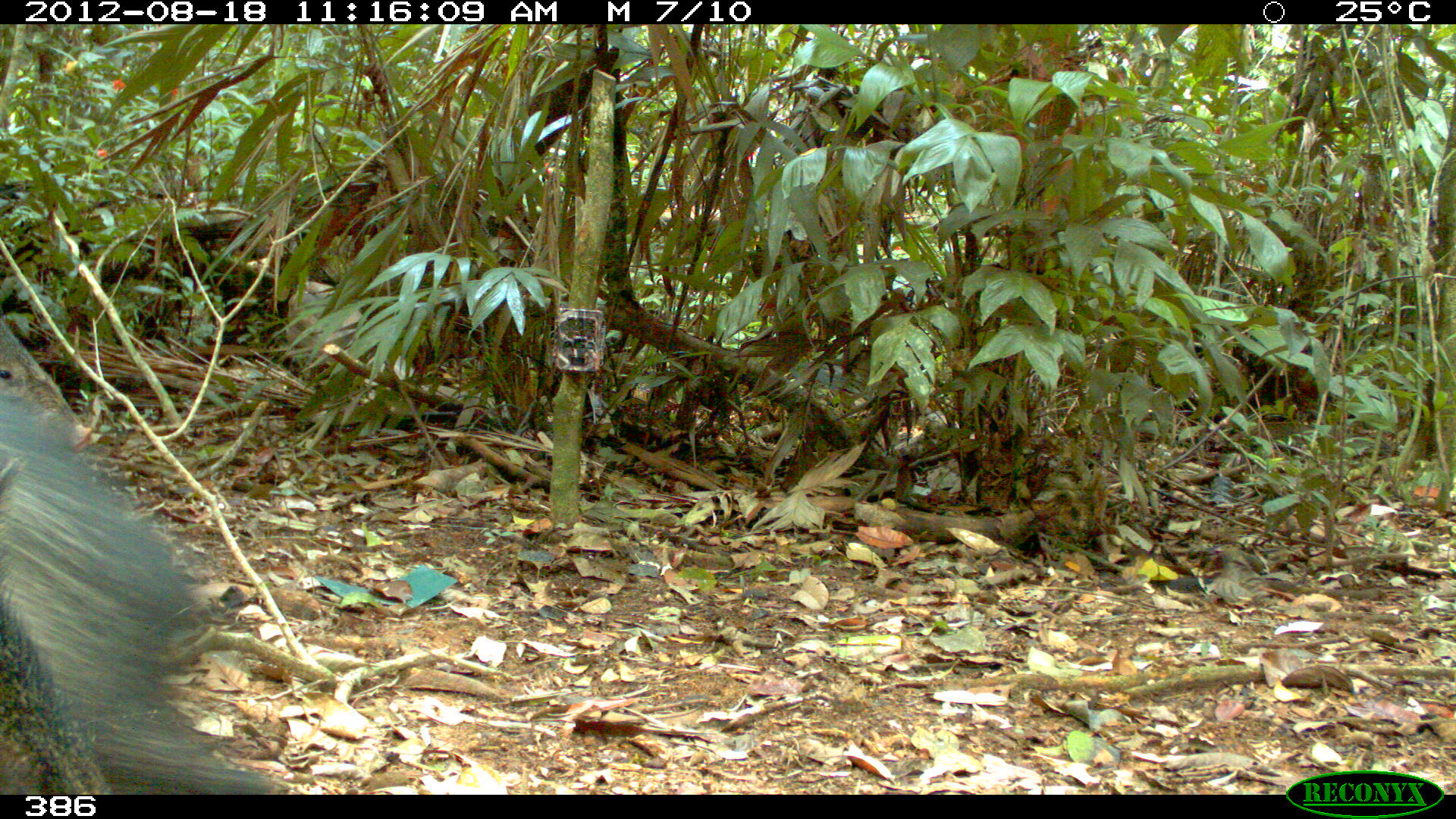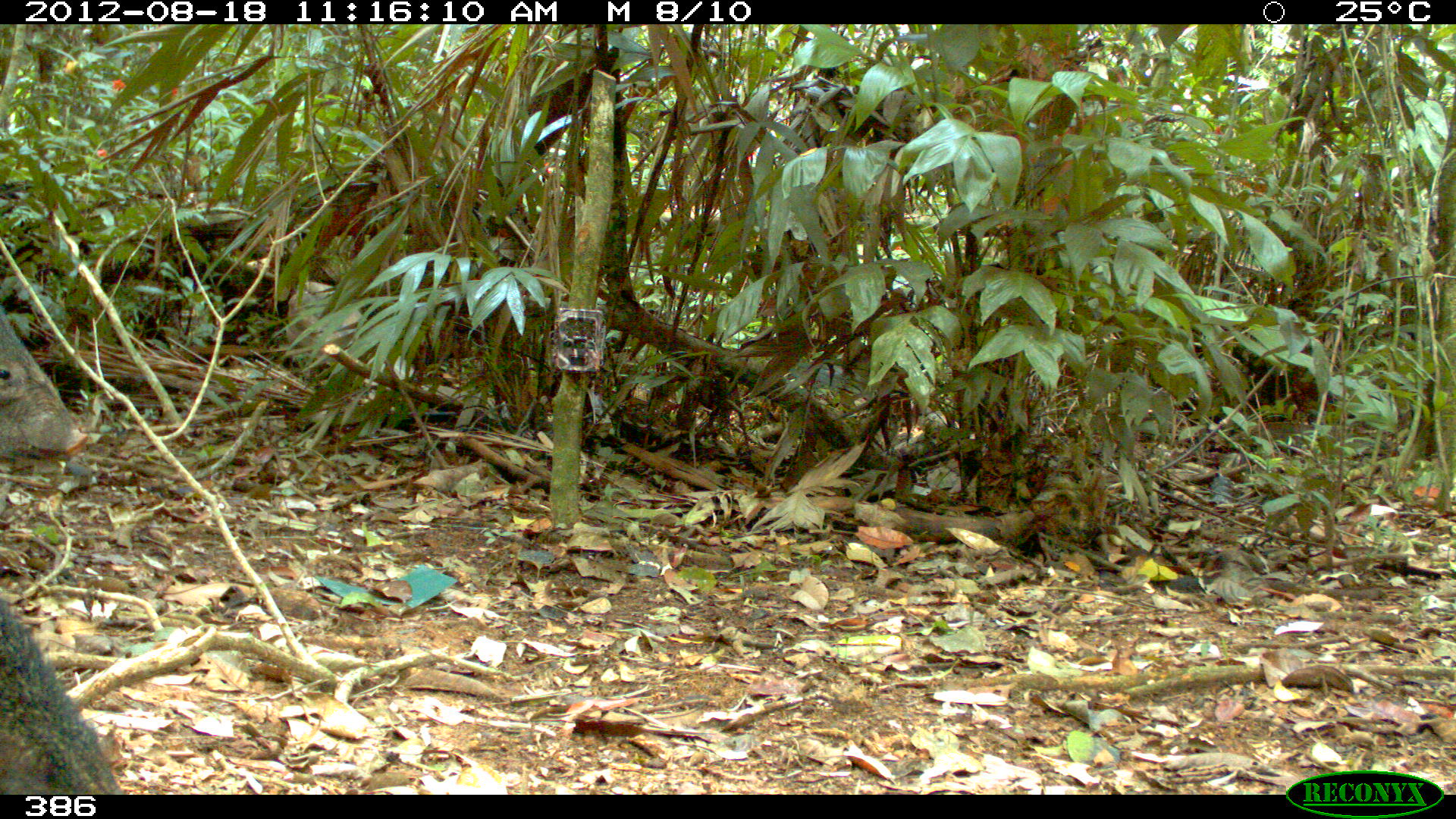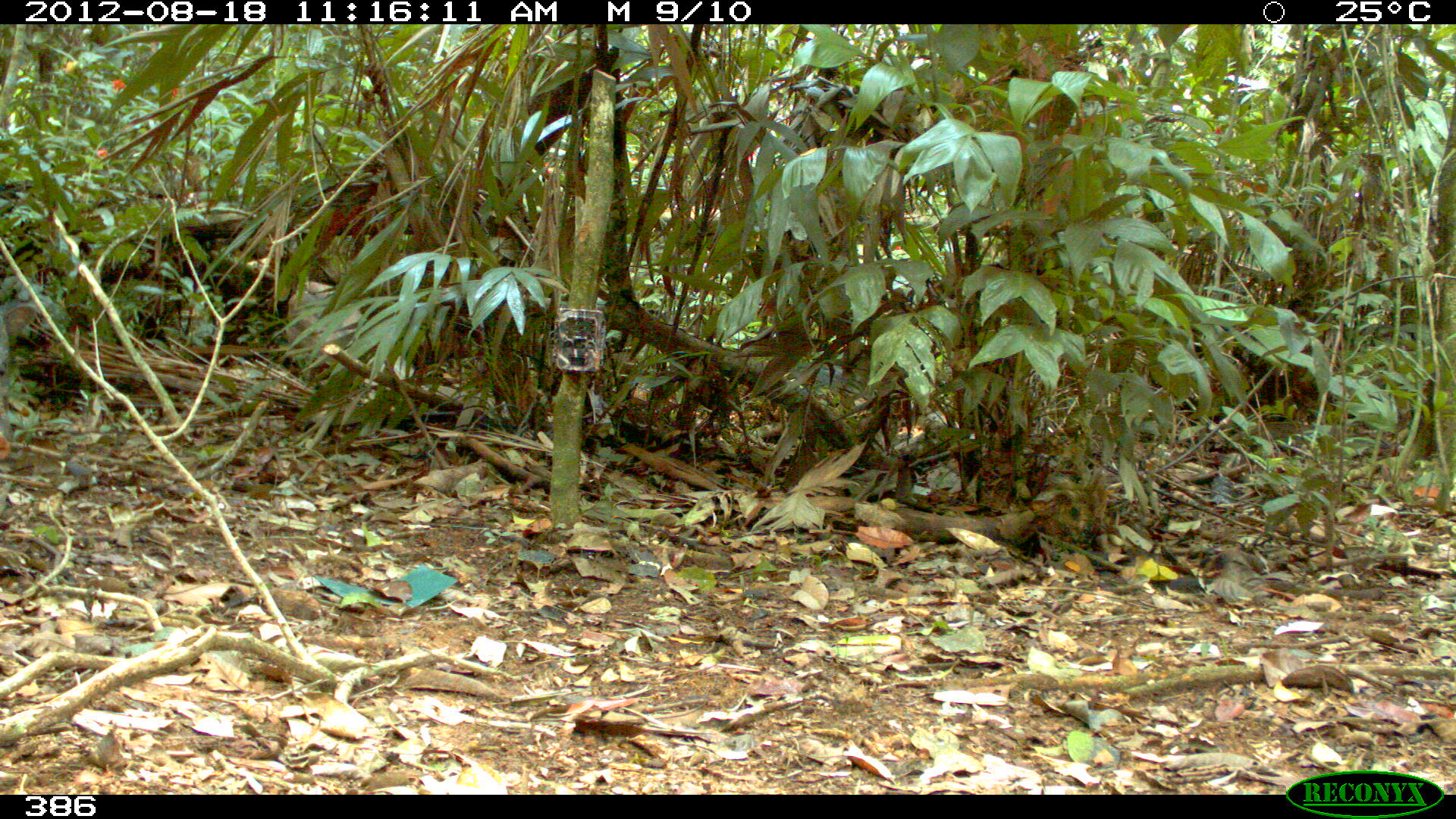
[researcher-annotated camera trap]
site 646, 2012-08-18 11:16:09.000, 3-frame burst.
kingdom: Animalia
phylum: Chordata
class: Mammalia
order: Artiodactyla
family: Tayassuidae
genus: Pecari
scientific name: Pecari tajacu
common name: collared peccary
Pecari tajacu (collared peccary).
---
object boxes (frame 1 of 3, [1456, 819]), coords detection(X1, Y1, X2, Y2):
pecari tajacu: detection(0, 394, 280, 792); detection(0, 310, 91, 449)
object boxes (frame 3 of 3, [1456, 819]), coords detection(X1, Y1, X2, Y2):
pecari tajacu: detection(0, 302, 38, 460)